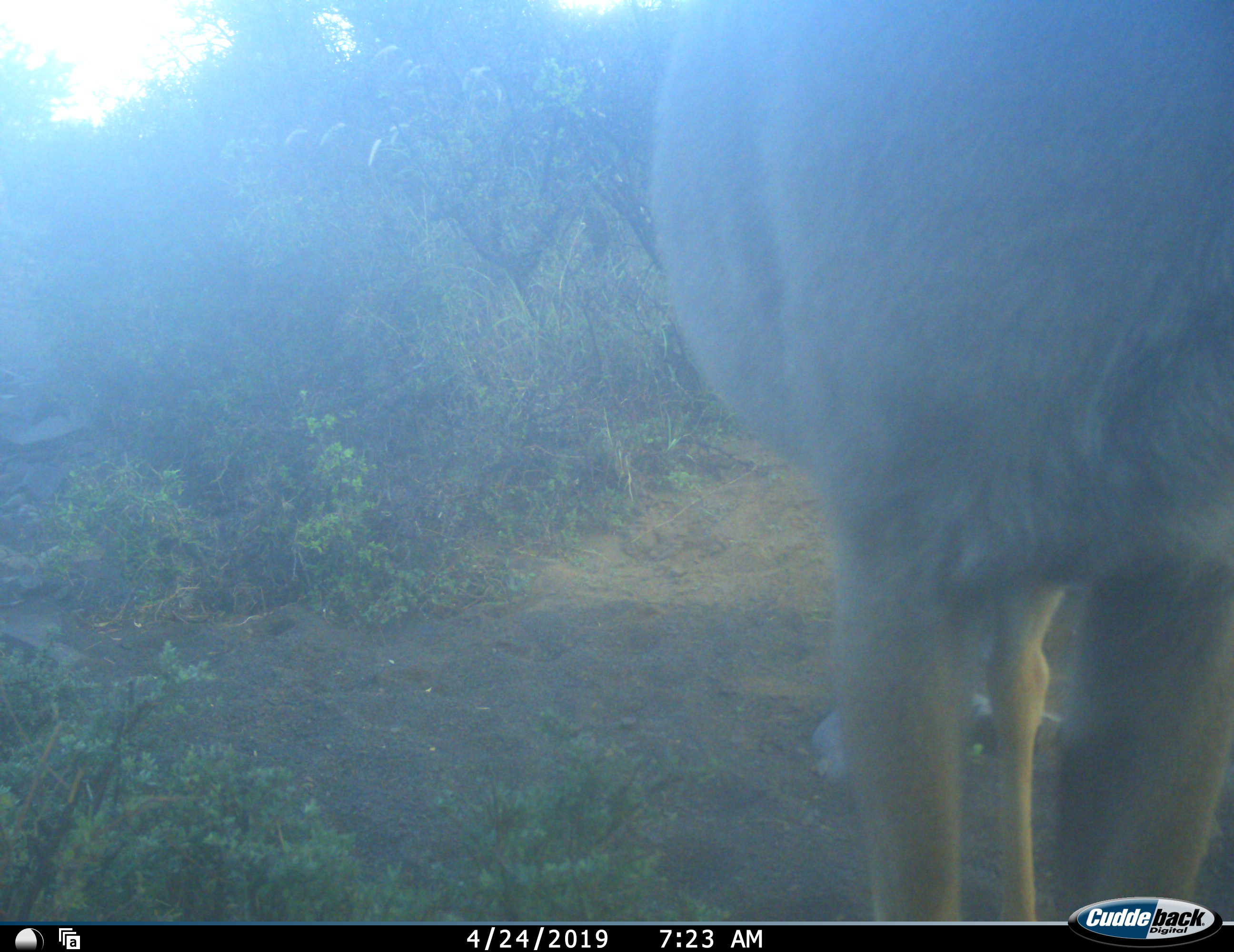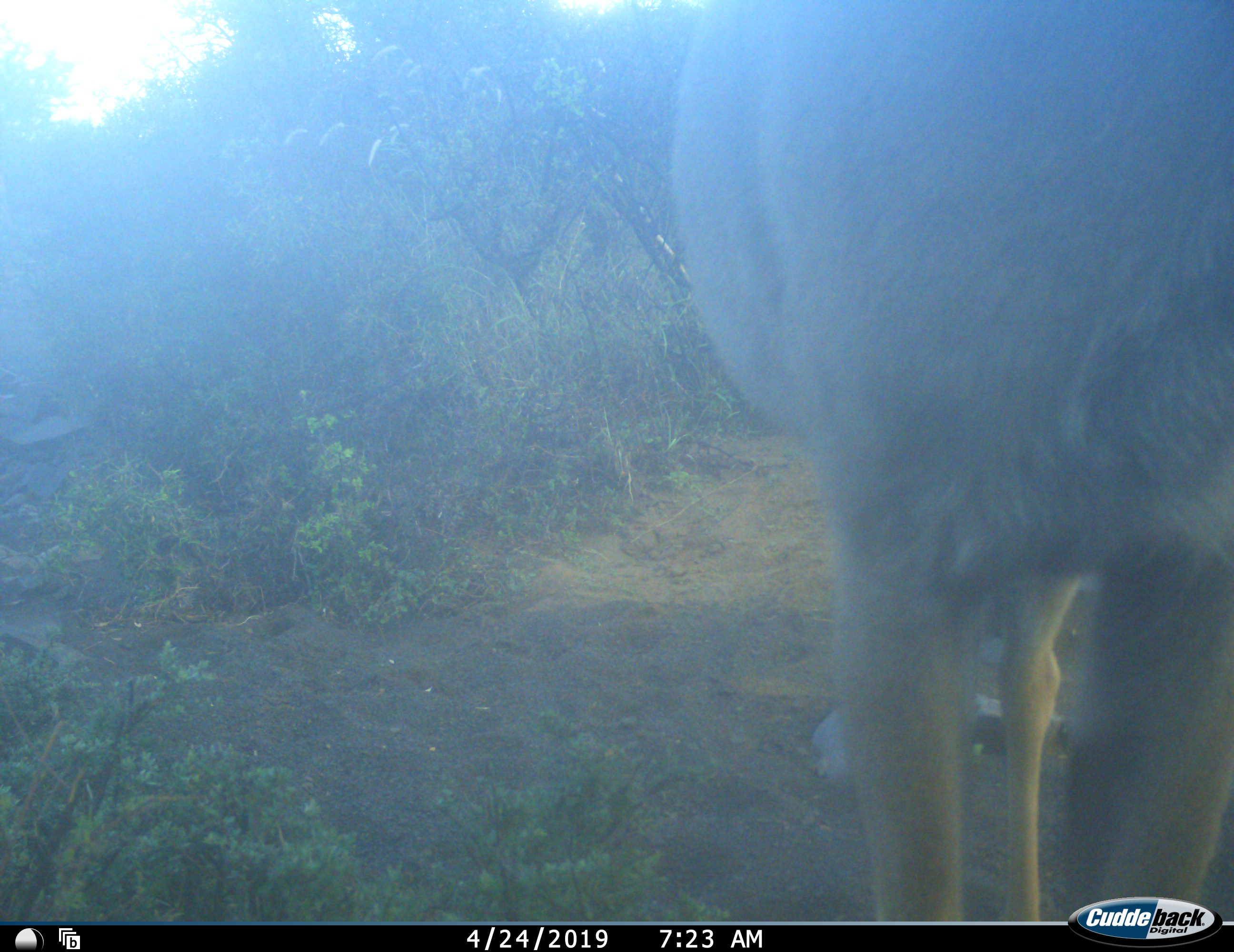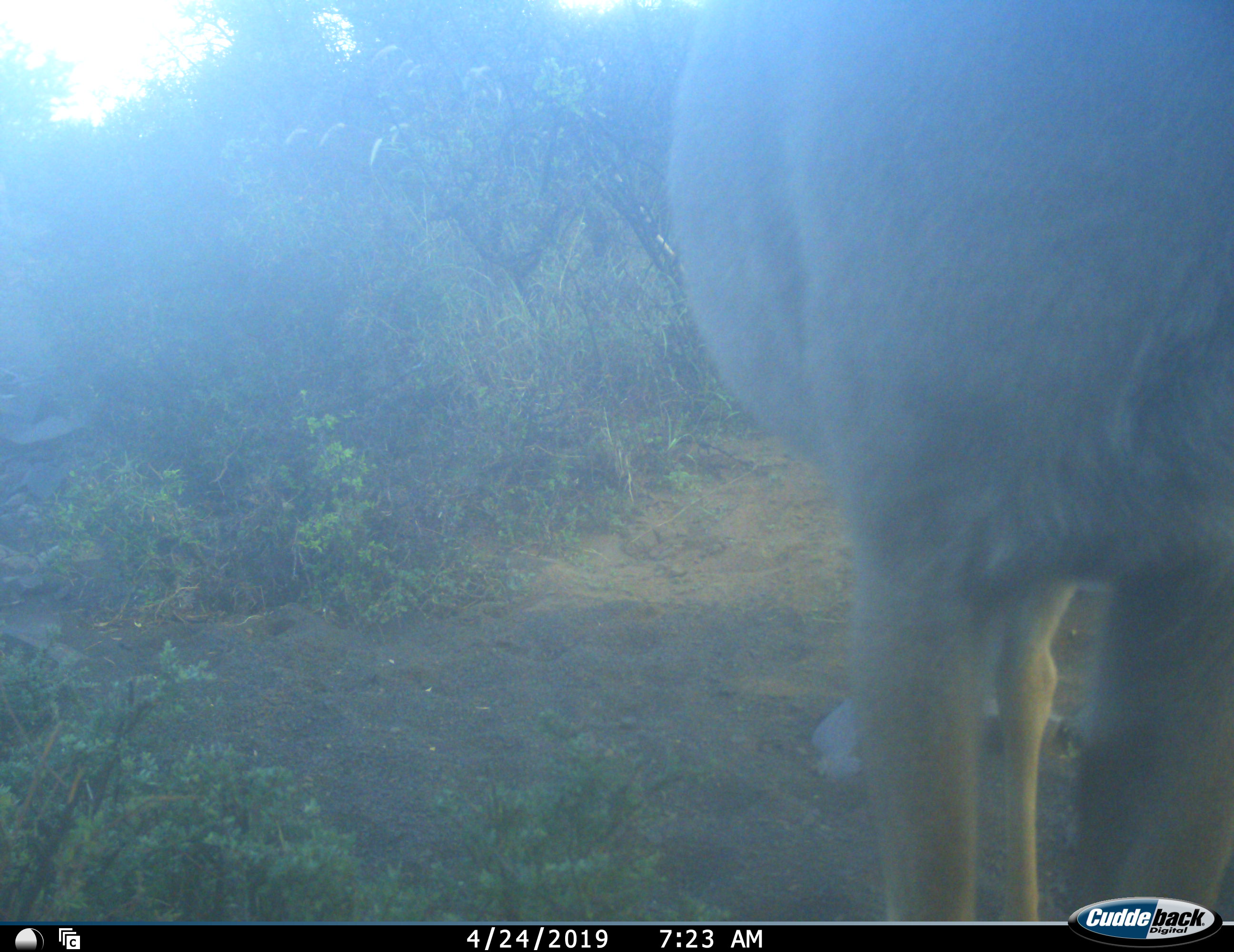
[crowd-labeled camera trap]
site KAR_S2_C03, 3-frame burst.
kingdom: Animalia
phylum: Chordata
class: Mammalia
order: Artiodactyla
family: Bovidae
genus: Tragelaphus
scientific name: Tragelaphus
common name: kudu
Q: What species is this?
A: Kudu (Tragelaphus).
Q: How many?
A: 1.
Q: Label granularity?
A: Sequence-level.